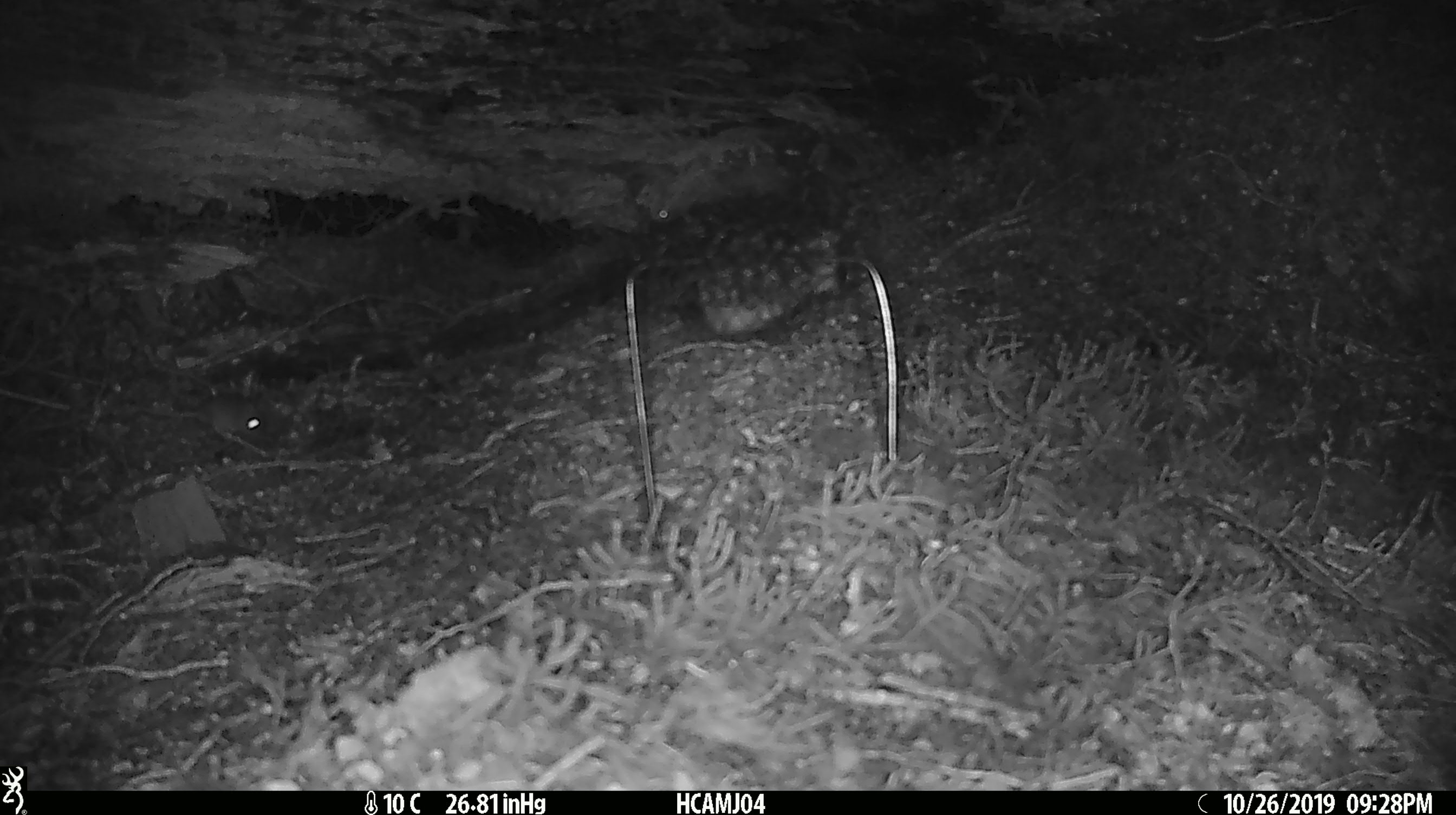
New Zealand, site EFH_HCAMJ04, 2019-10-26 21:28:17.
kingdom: Animalia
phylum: Chordata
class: Mammalia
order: Rodentia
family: Muridae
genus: Mus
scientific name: Mus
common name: mouse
Mouse (Mus).